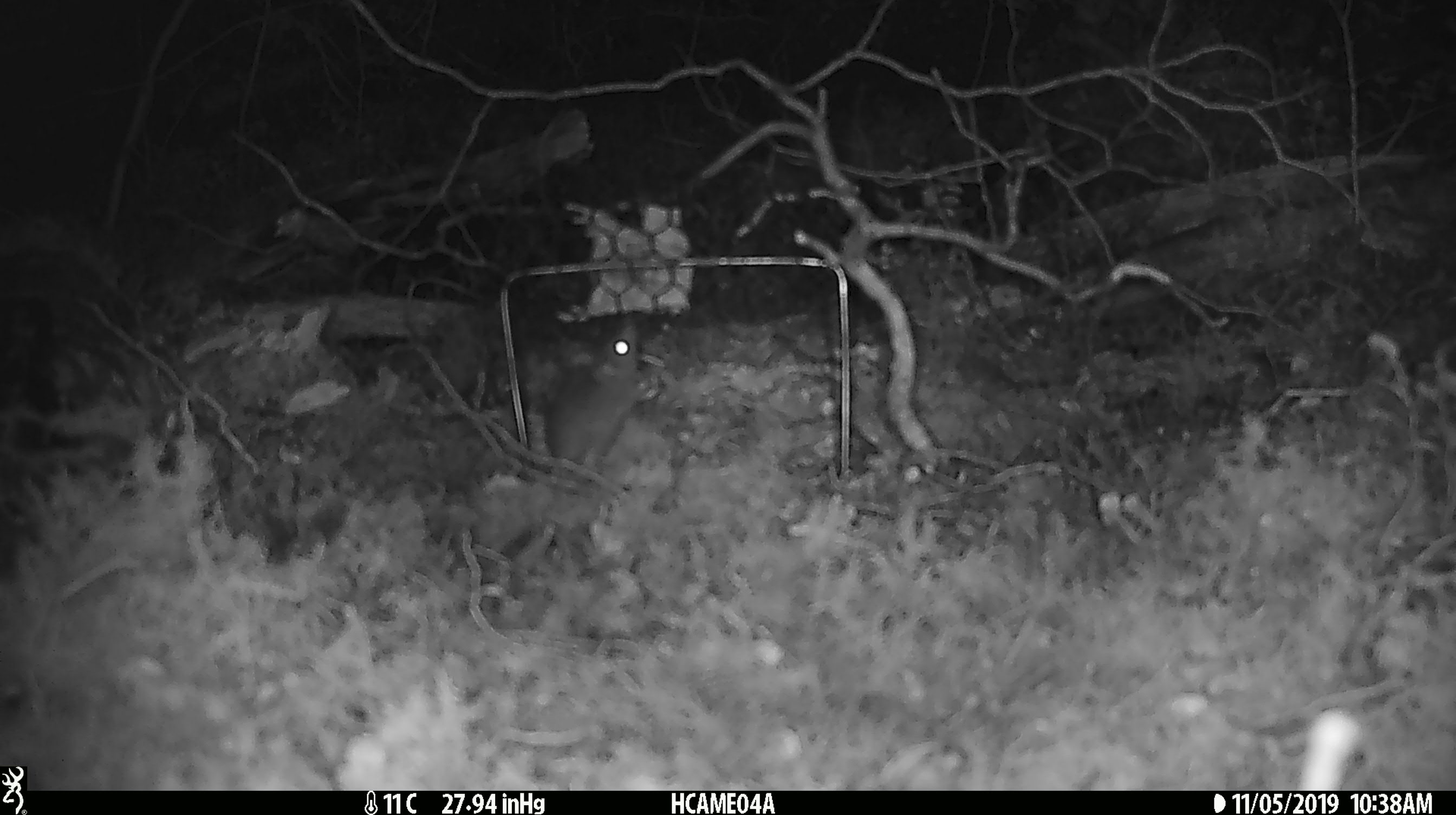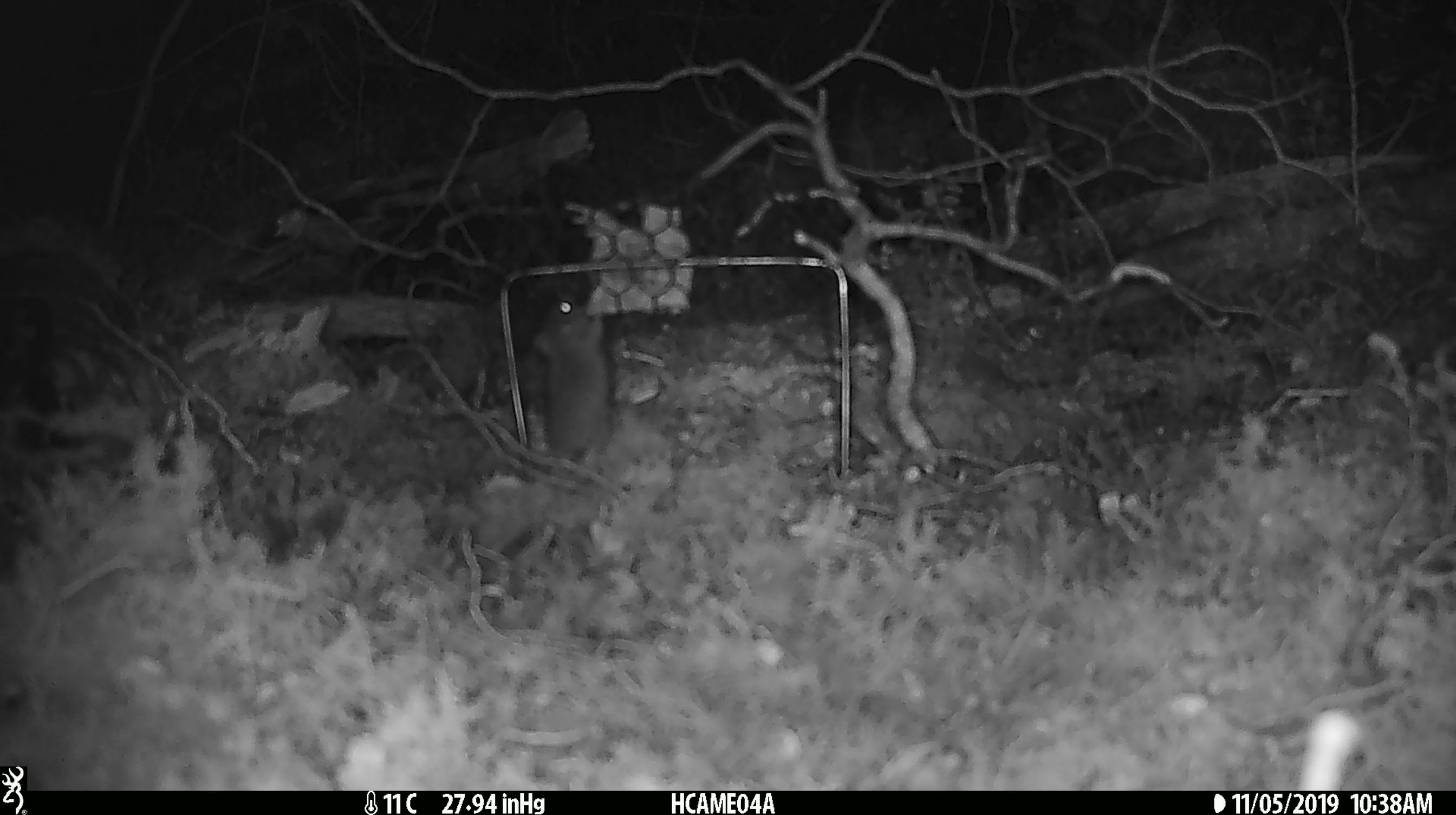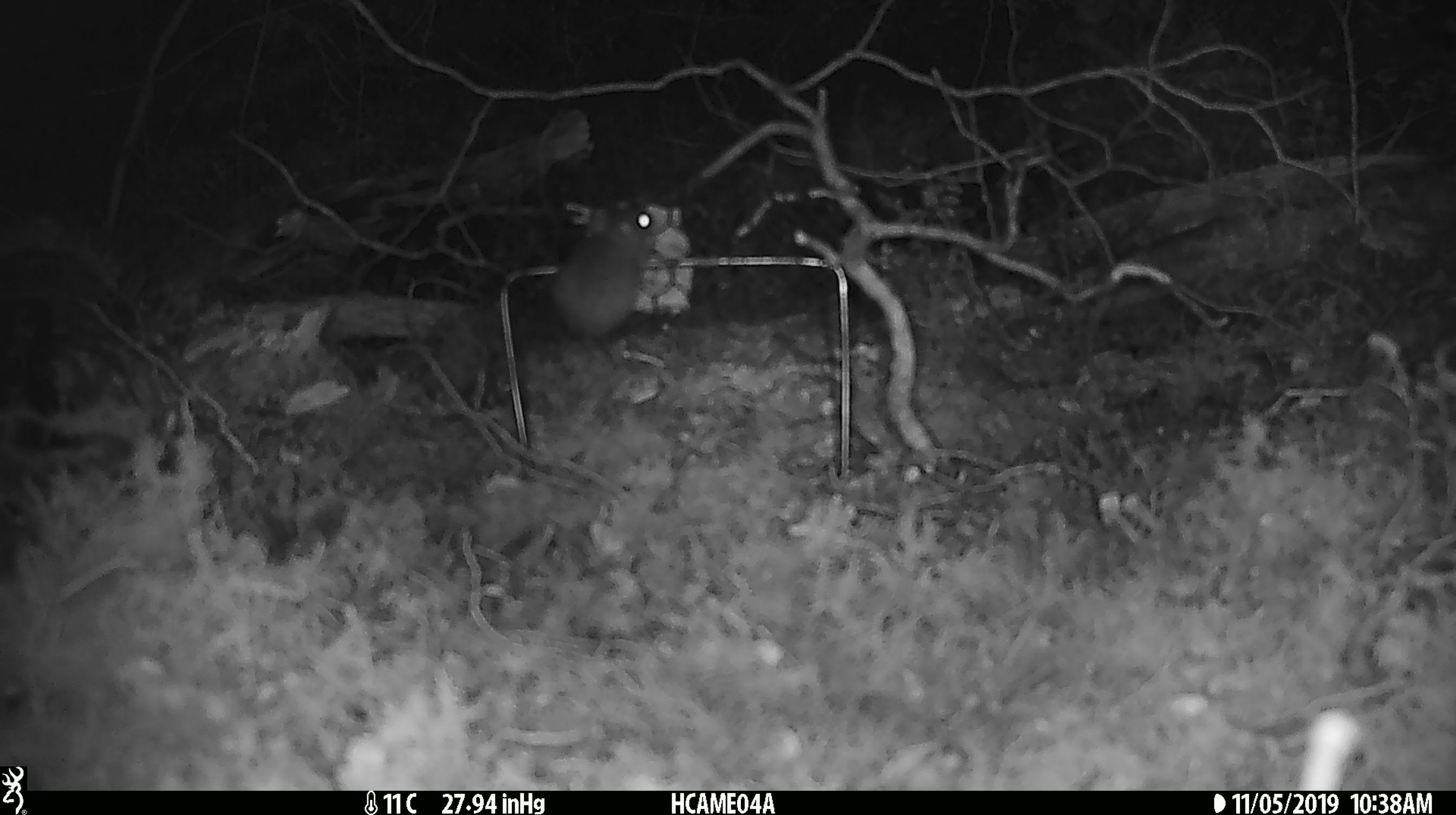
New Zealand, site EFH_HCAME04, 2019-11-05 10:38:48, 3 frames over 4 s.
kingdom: Animalia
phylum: Chordata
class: Mammalia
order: Rodentia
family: Muridae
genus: Mus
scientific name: Mus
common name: mouse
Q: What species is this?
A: Mouse (Mus).